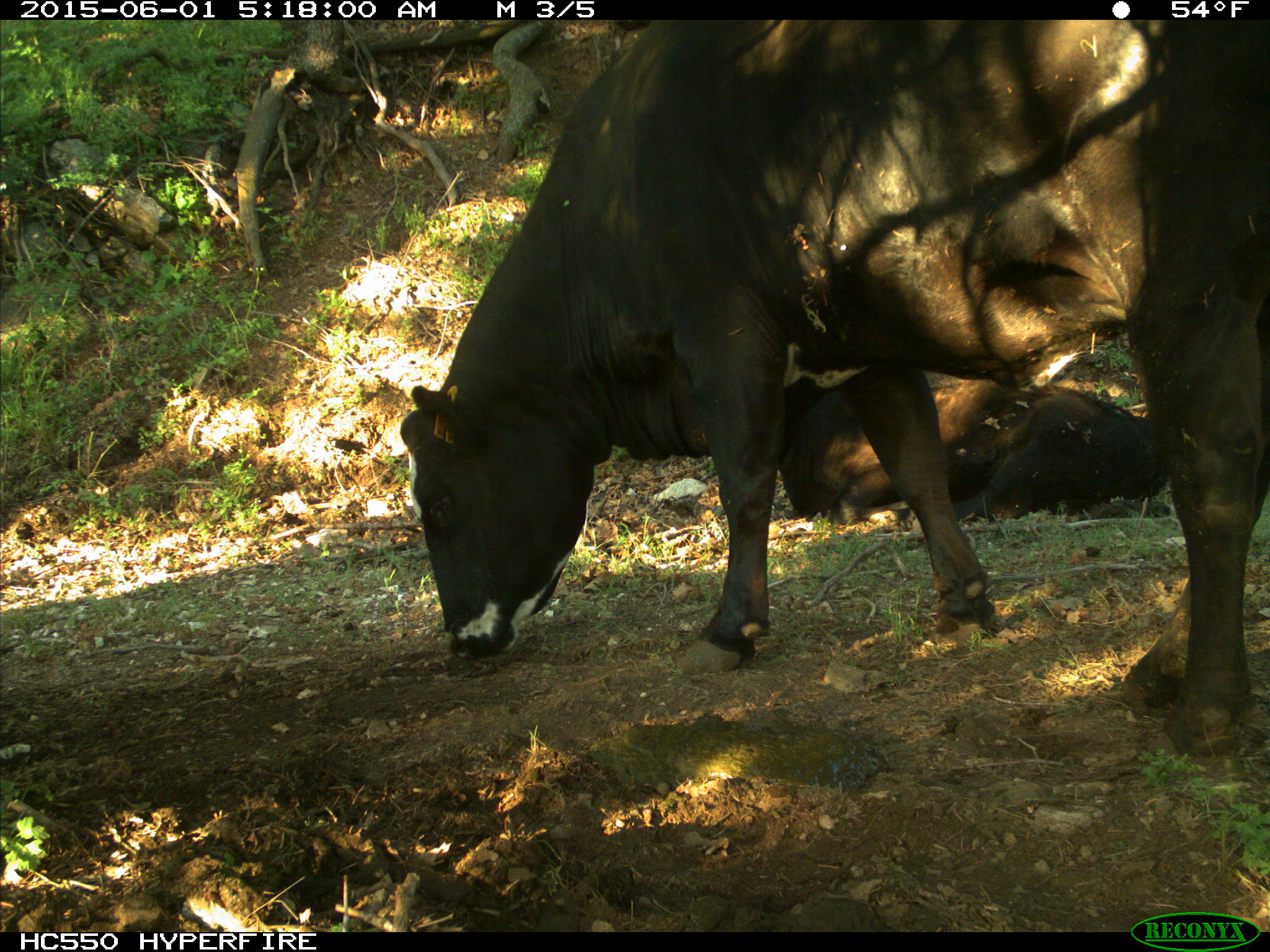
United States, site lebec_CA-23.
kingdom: Animalia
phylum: Chordata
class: Mammalia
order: Artiodactyla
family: Bovidae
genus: Bos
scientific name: Bos taurus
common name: domestic cow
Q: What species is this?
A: Bos taurus (domestic cow).